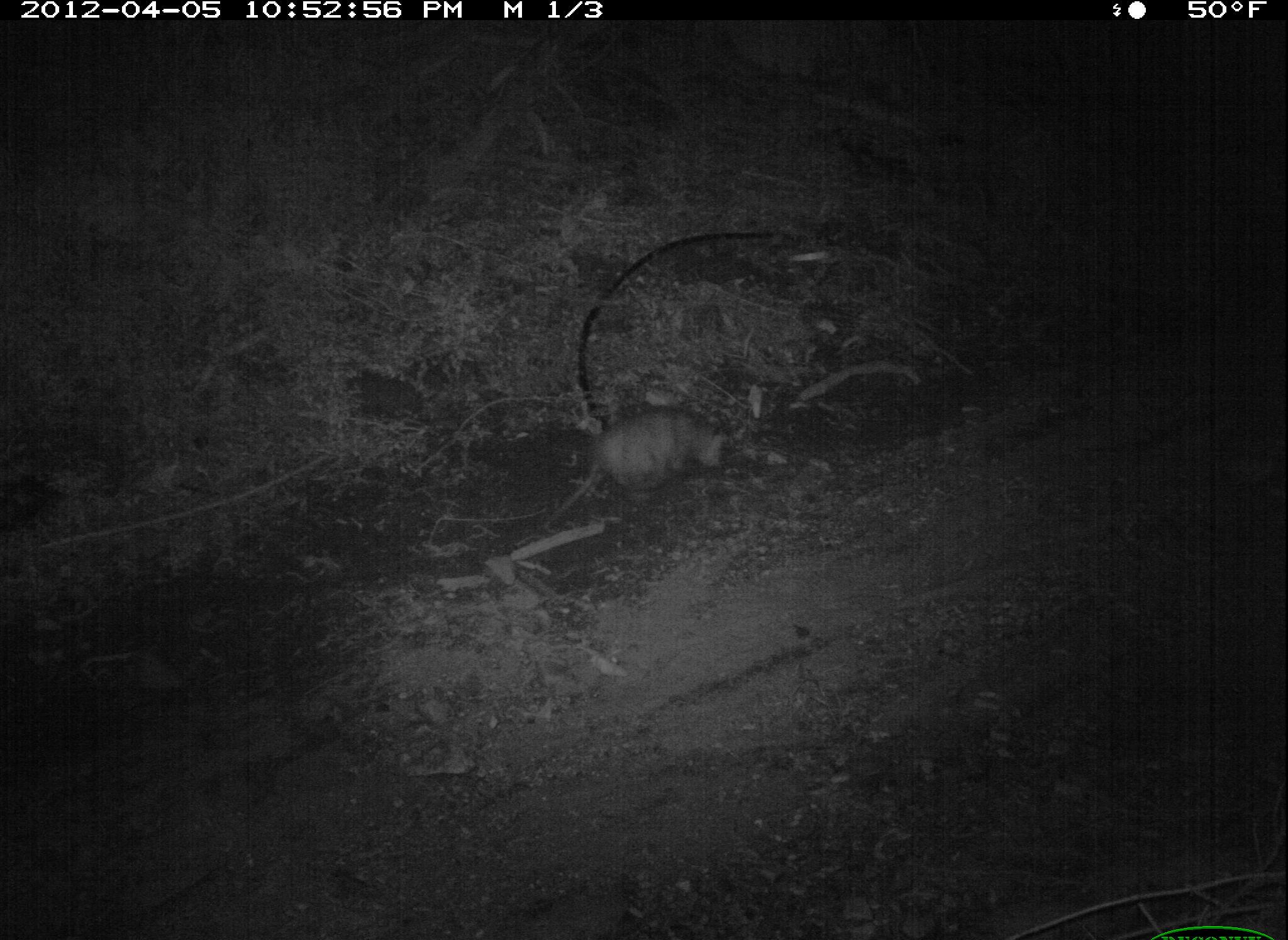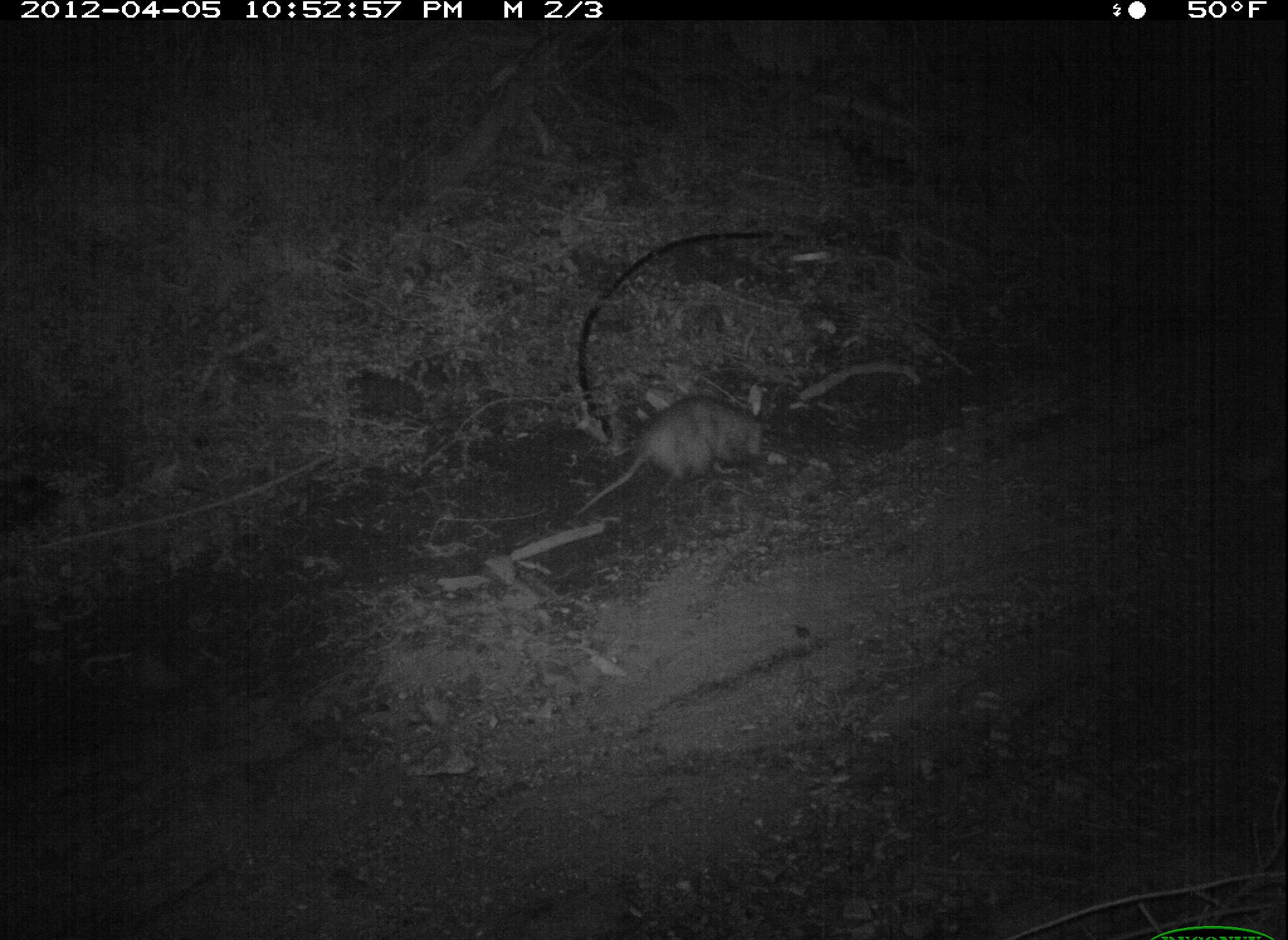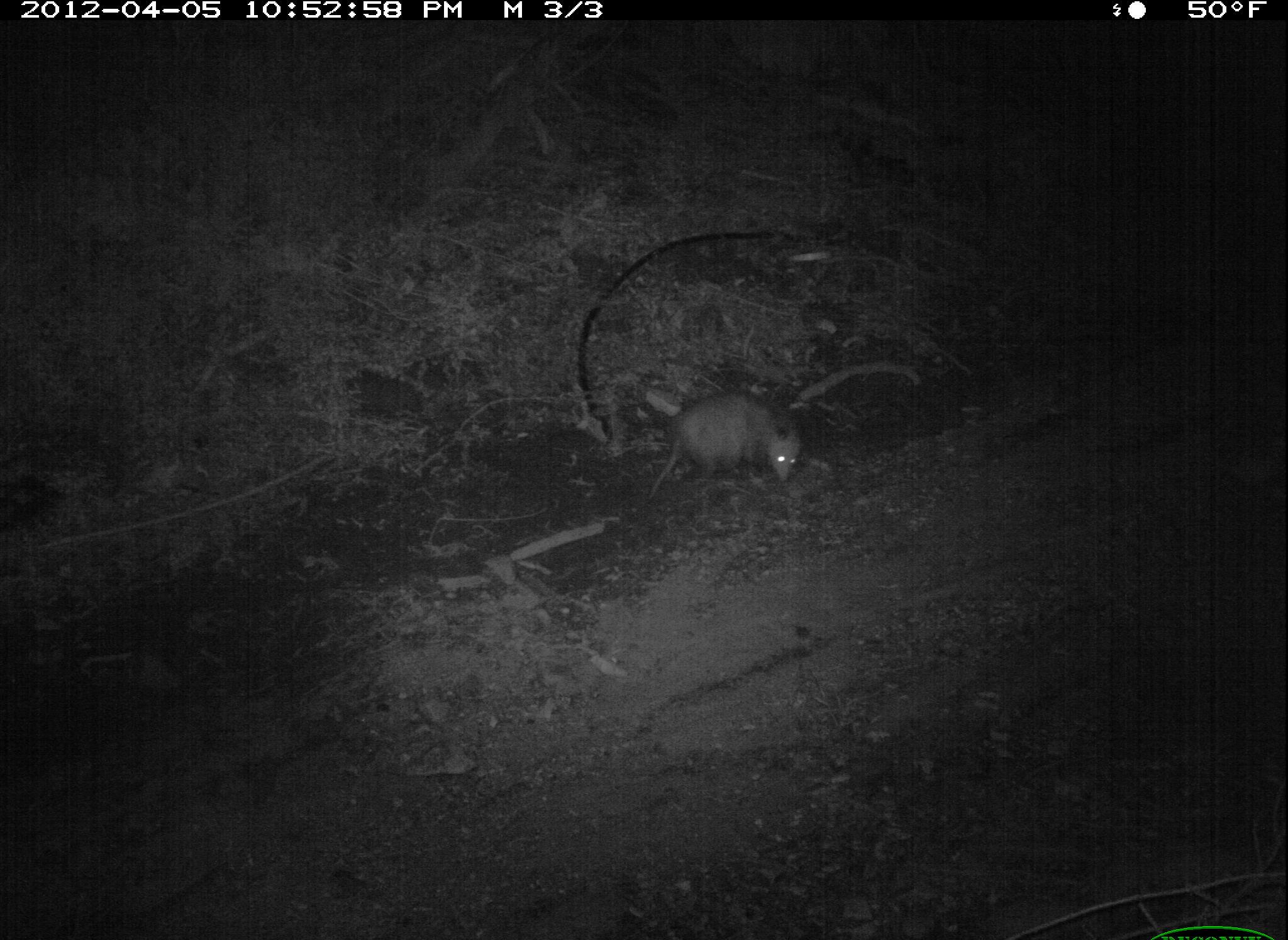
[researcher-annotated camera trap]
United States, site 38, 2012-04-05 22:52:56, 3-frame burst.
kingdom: Animalia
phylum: Chordata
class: Mammalia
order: Didelphimorphia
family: Didelphidae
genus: Didelphis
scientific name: Didelphis virginiana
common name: virginia opossum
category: opossum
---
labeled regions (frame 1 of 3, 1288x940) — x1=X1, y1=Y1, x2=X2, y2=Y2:
opossum: x1=538, y1=401, x2=749, y2=538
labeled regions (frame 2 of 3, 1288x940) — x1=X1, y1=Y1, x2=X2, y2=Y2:
opossum: x1=576, y1=385, x2=781, y2=535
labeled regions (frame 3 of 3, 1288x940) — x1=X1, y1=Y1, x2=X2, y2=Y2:
opossum: x1=646, y1=383, x2=815, y2=517